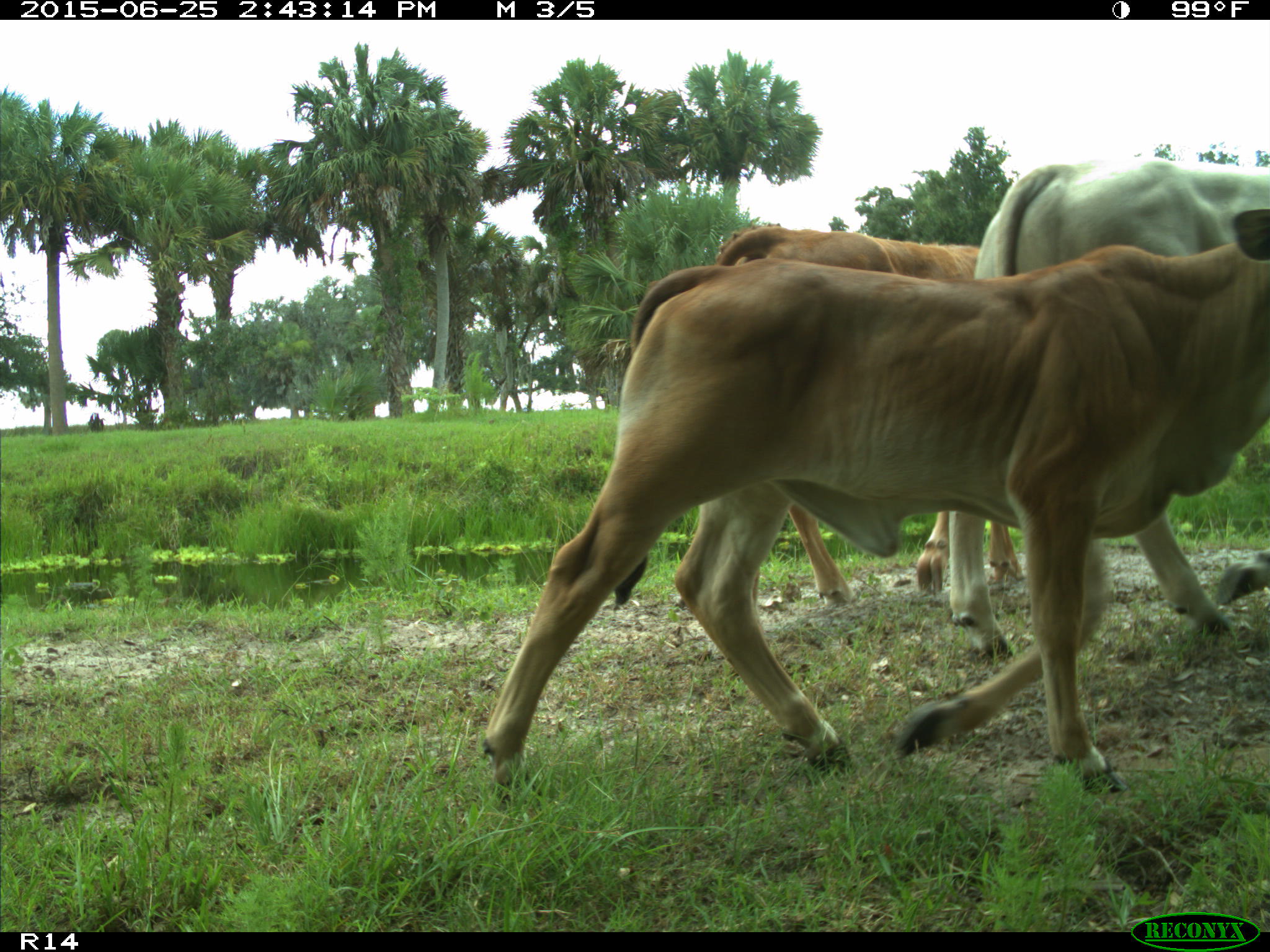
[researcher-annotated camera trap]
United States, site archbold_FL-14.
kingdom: Animalia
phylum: Chordata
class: Mammalia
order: Artiodactyla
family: Bovidae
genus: Bos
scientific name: Bos taurus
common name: domestic cow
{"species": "Bos taurus (domestic cow)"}